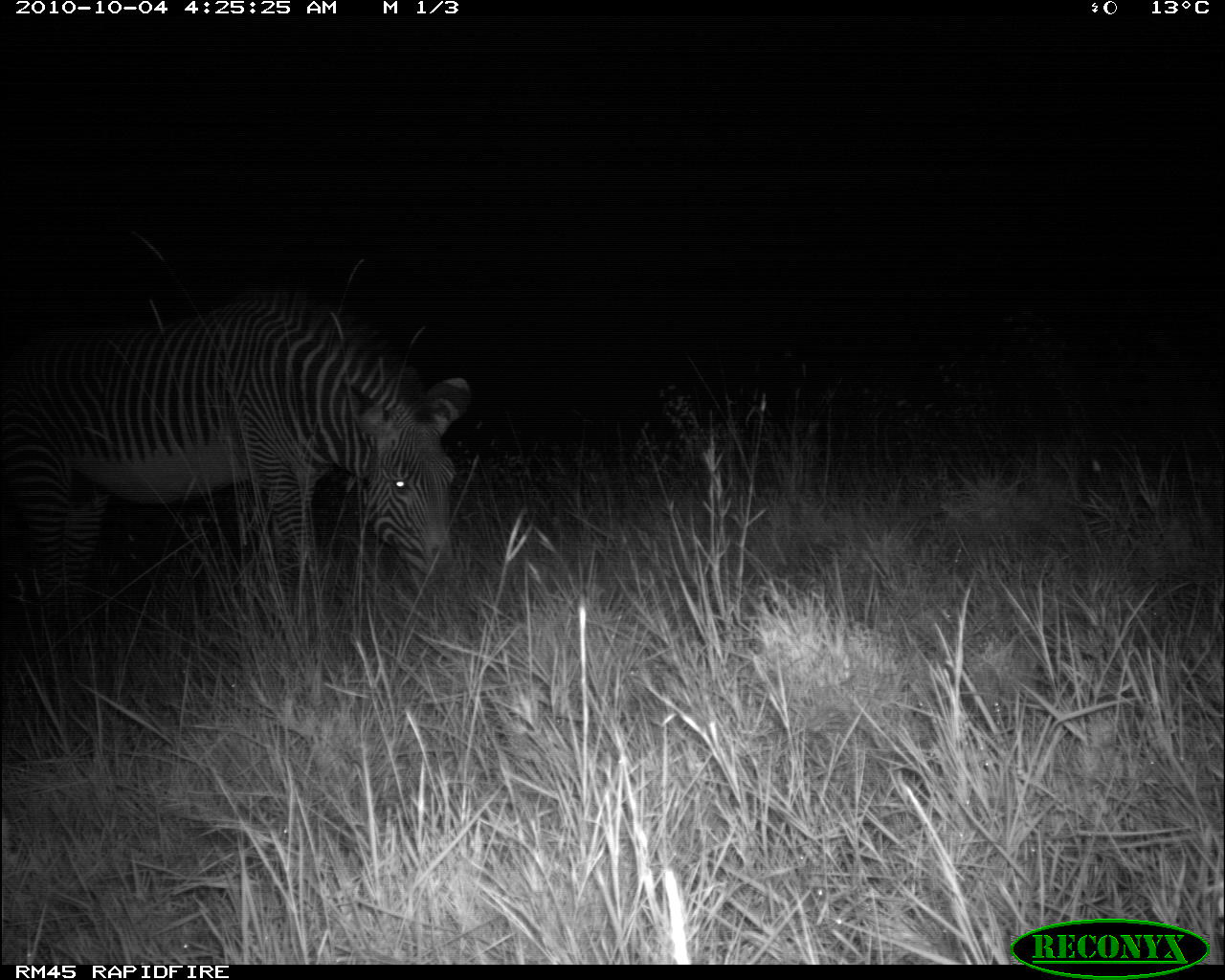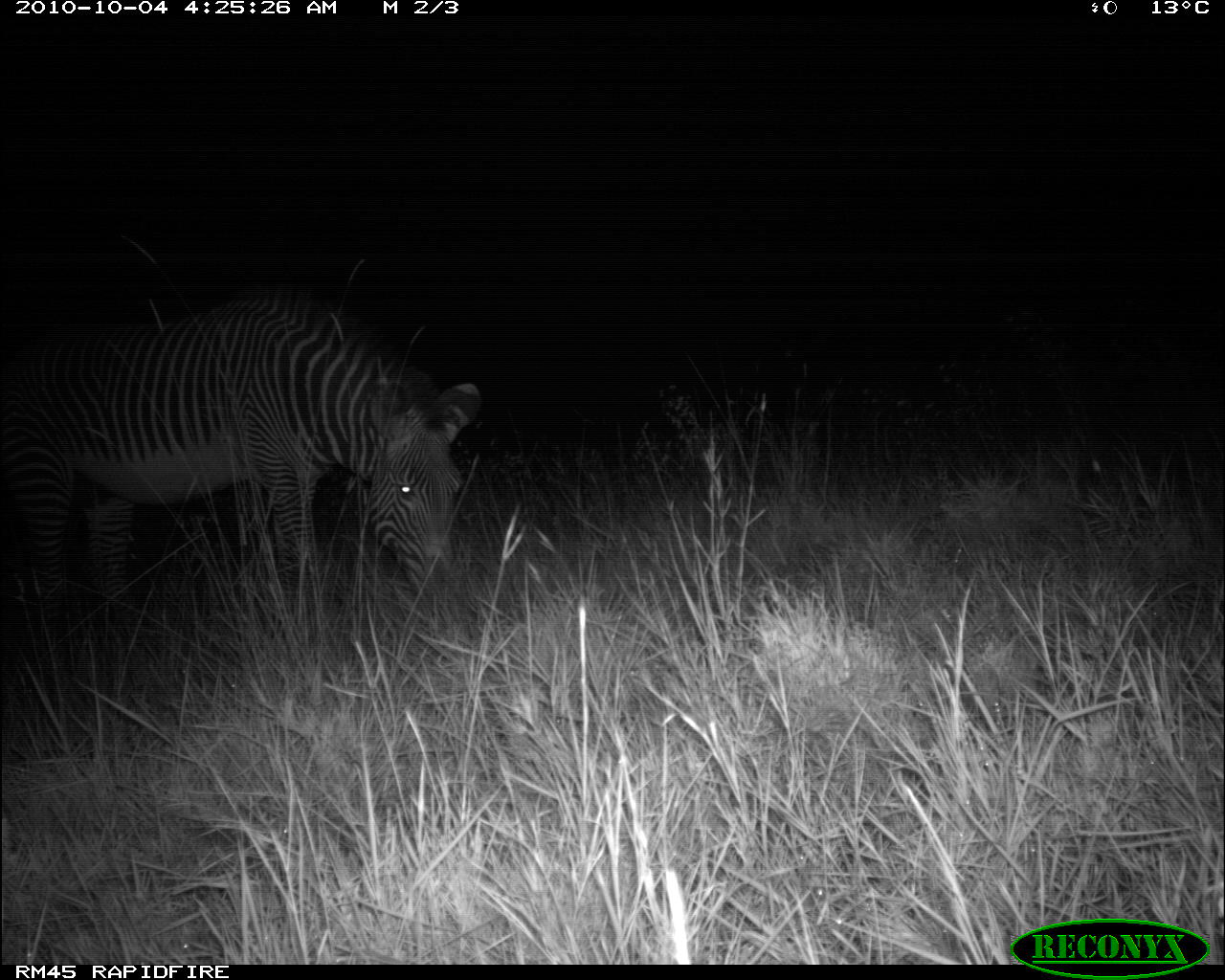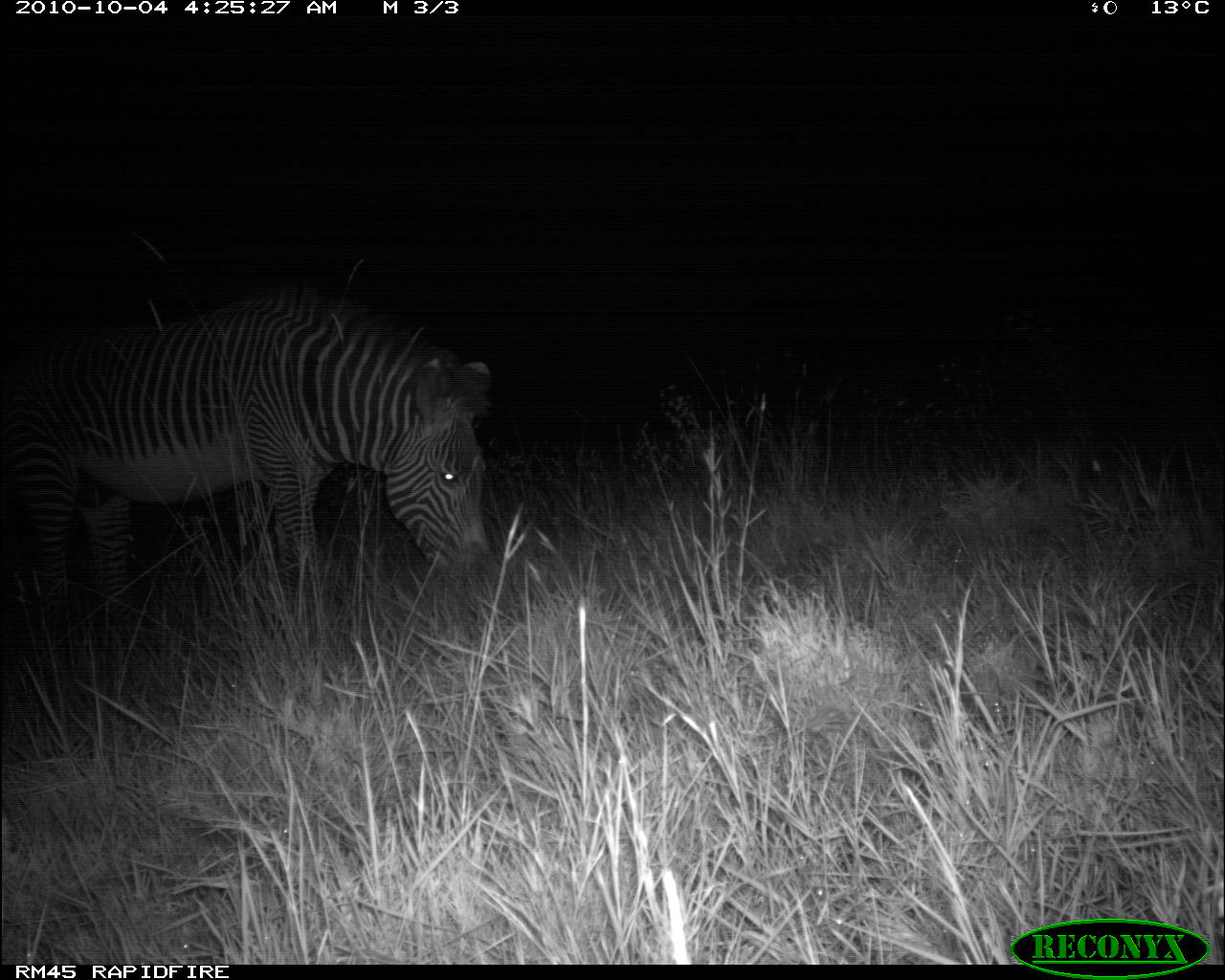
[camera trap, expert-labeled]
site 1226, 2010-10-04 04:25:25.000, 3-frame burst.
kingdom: Animalia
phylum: Chordata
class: Mammalia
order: Perissodactyla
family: Equidae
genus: Equus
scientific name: Equus grevyi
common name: grévy's zebra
Equus grevyi (grévy's zebra), count 1.